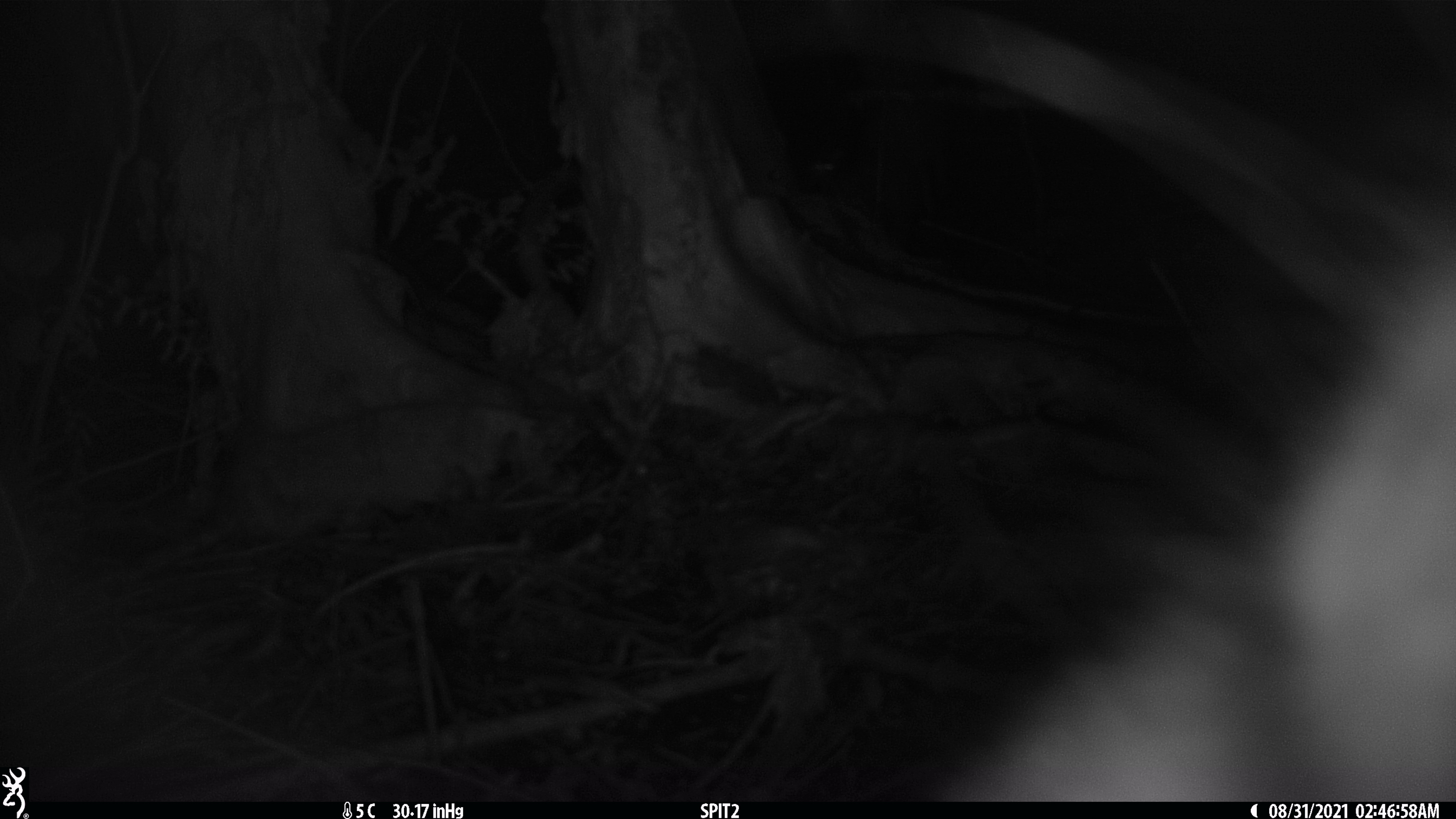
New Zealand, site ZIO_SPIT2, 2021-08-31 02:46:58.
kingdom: Animalia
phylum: Chordata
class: Mammalia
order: Diprotodontia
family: Phalangeridae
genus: Trichosurus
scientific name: Trichosurus vulpecula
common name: common brushtail possum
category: possum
Possum (common brushtail possum) (Trichosurus vulpecula).